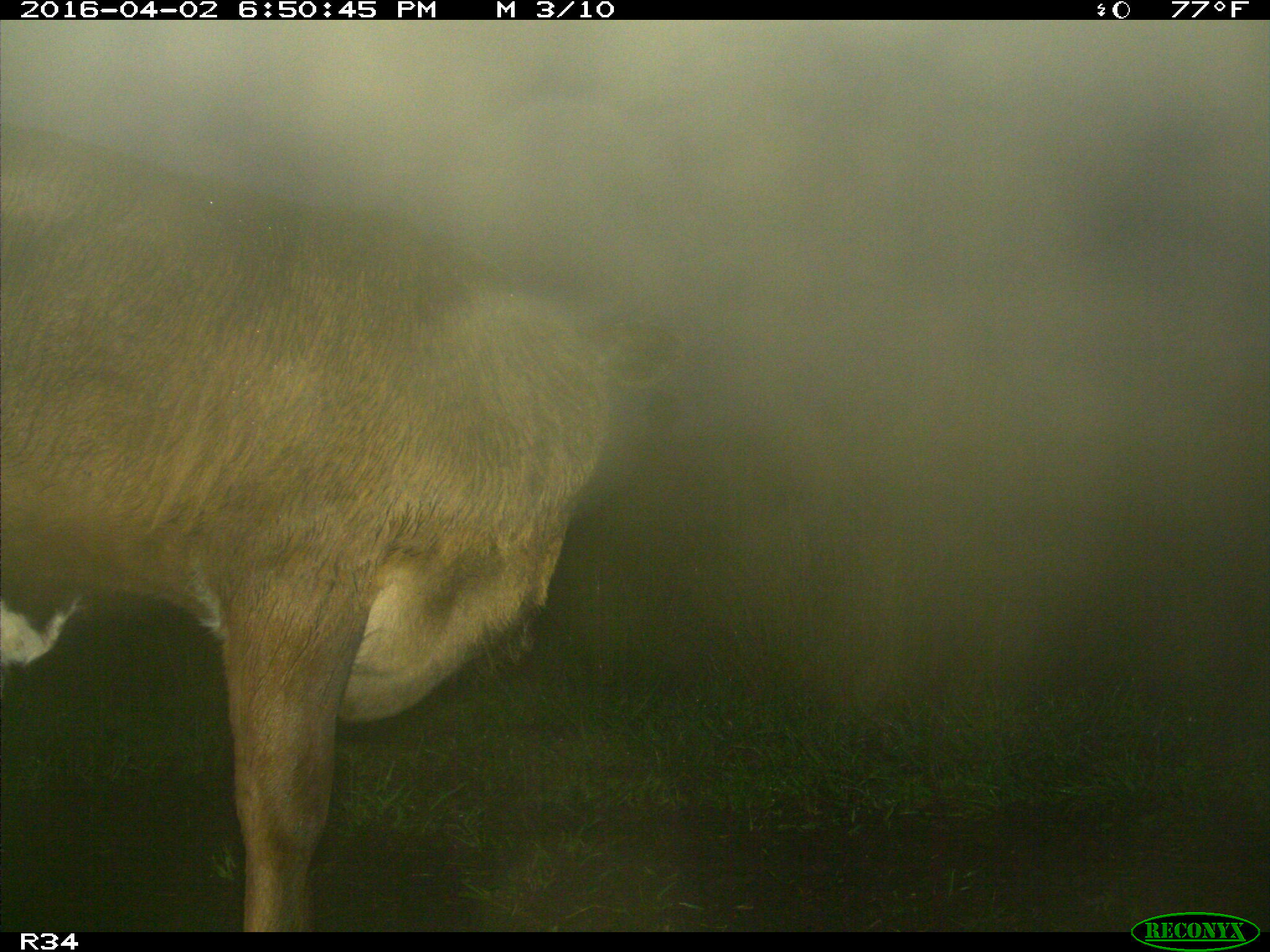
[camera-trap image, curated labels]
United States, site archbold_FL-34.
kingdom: Animalia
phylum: Chordata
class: Mammalia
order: Artiodactyla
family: Bovidae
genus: Bos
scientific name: Bos taurus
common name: domestic cow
Bos taurus (domestic cow).